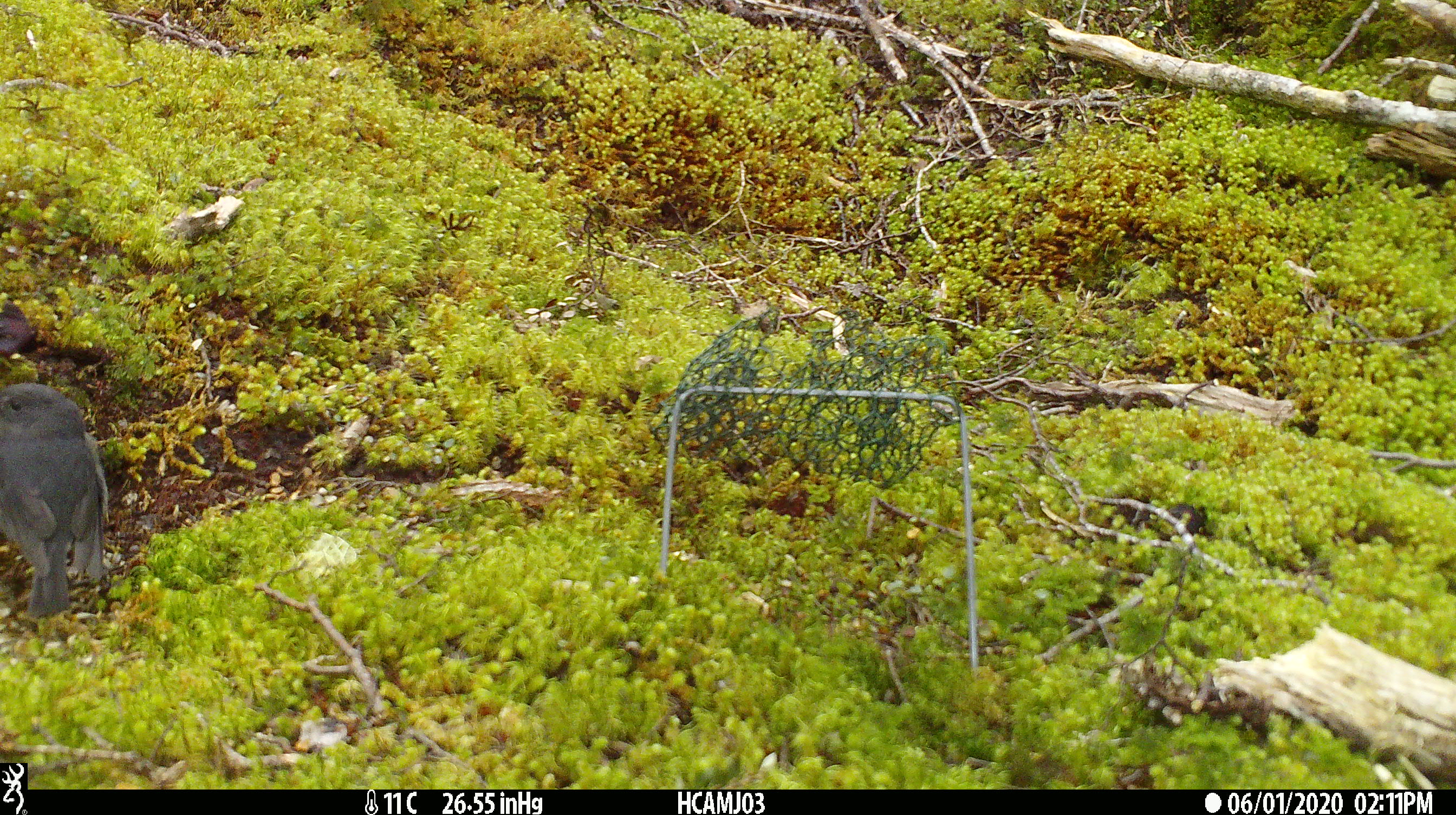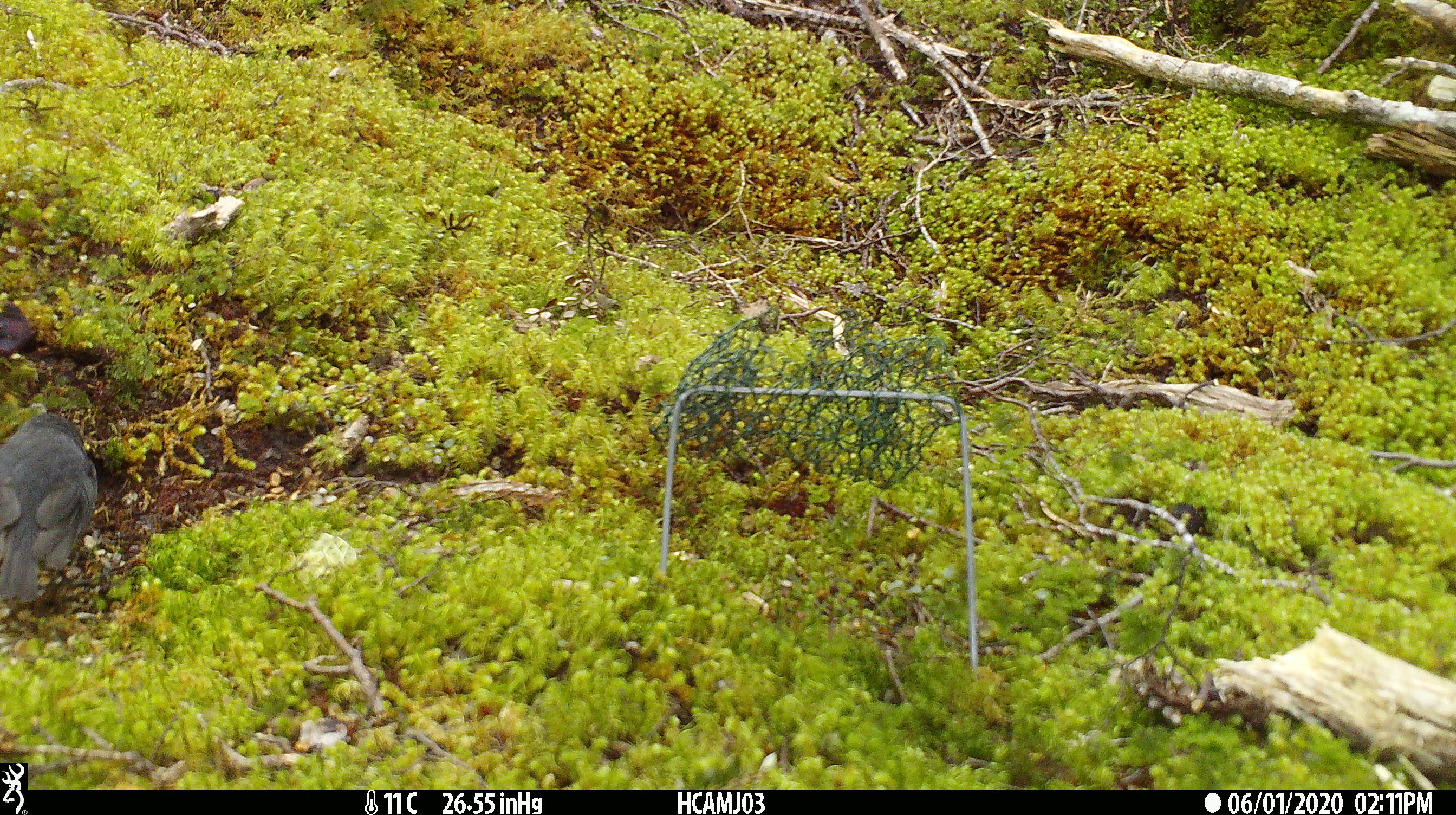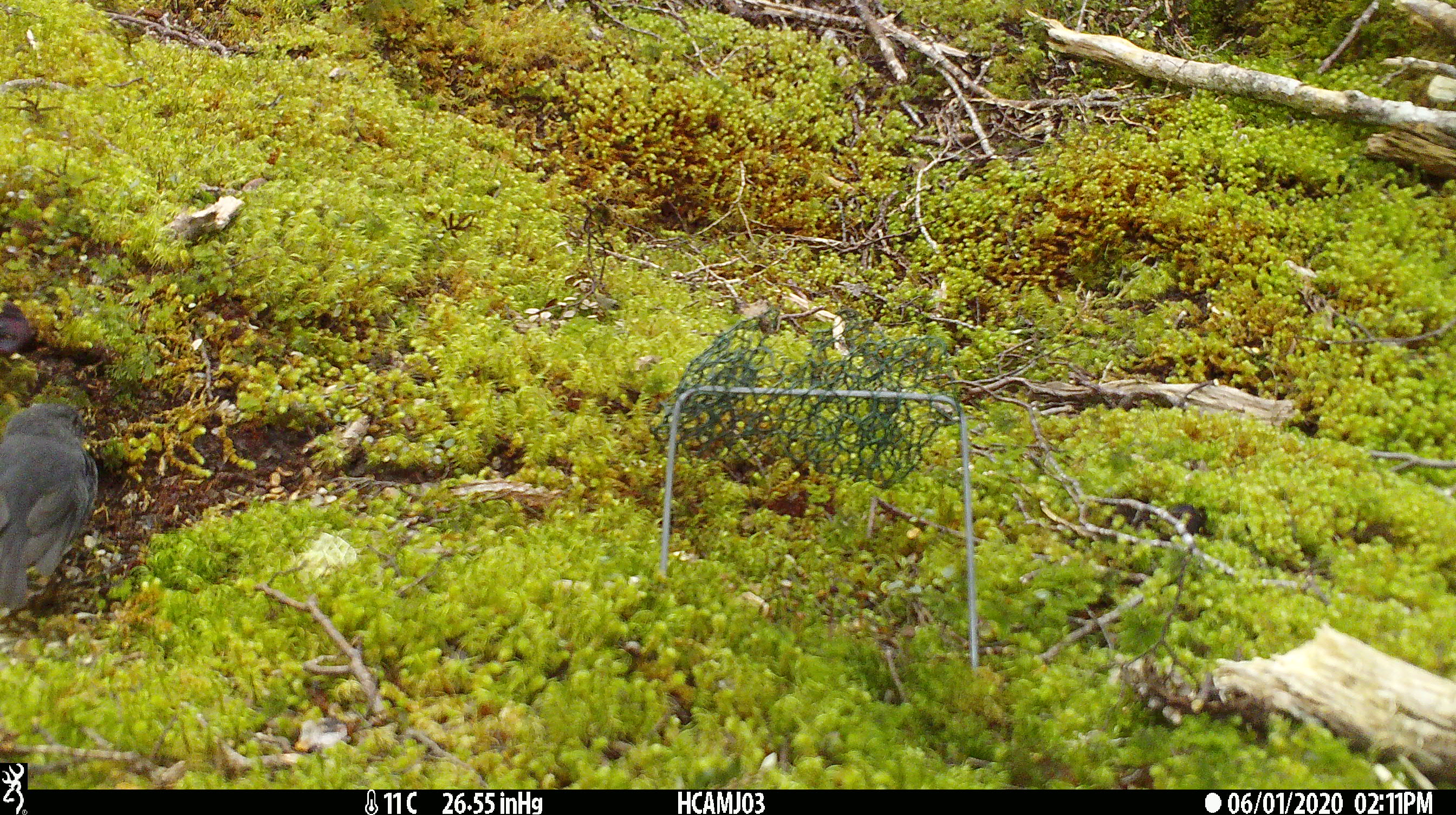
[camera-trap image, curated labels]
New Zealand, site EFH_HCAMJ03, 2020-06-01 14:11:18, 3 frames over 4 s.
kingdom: Animalia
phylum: Chordata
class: Aves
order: Passeriformes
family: Petroicidae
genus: Petroica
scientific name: Petroica australis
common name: new zealand robin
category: robin